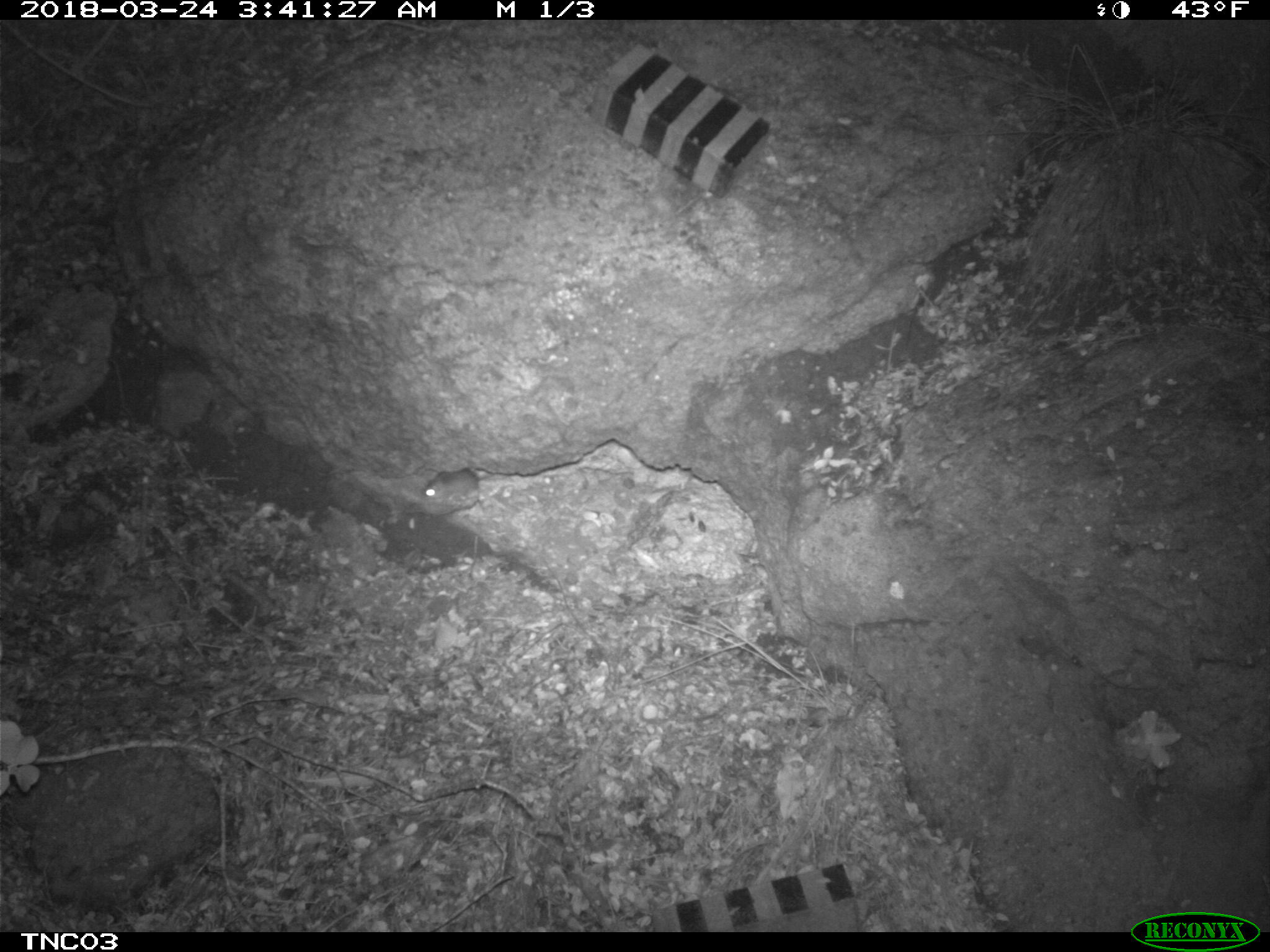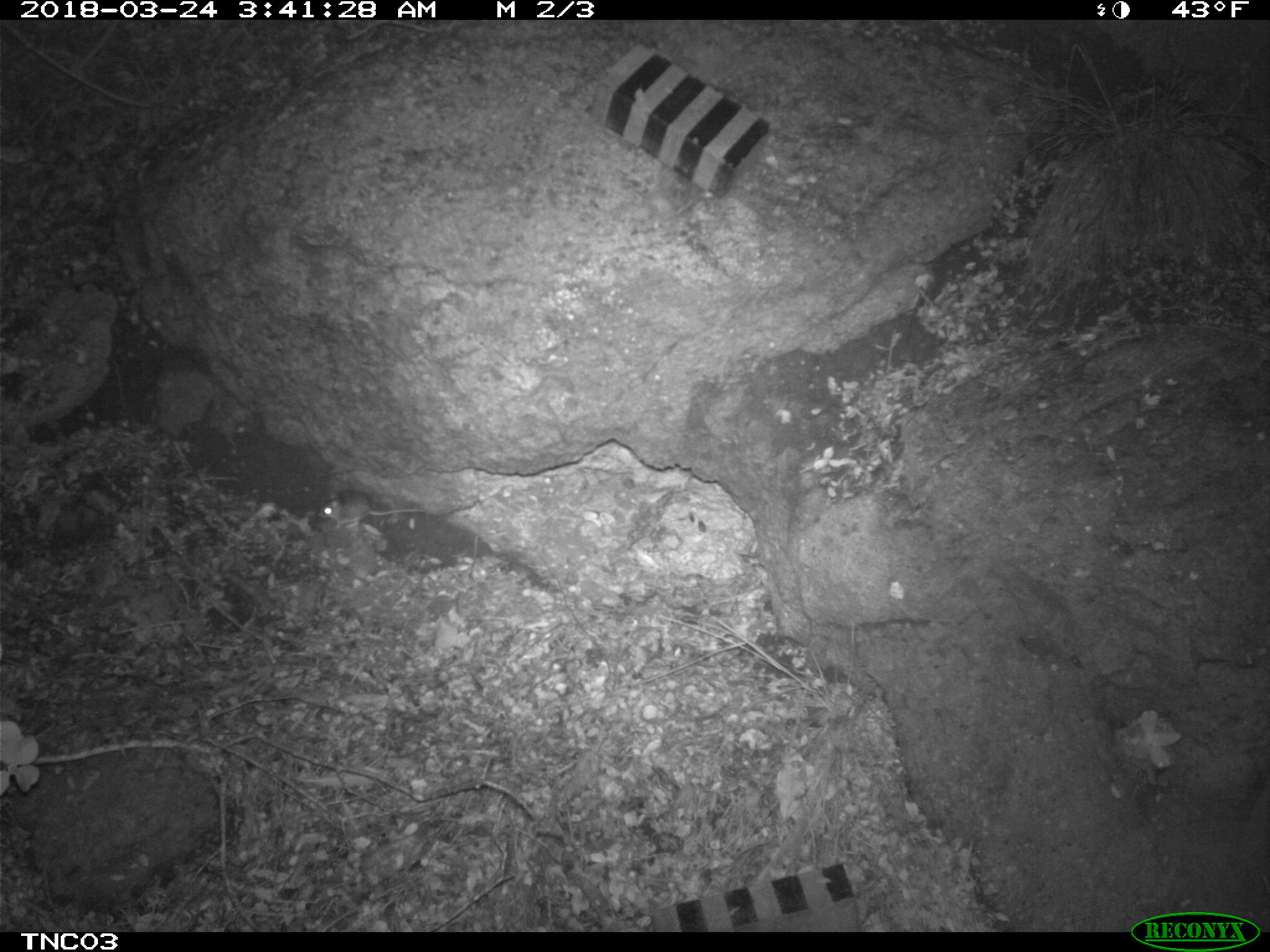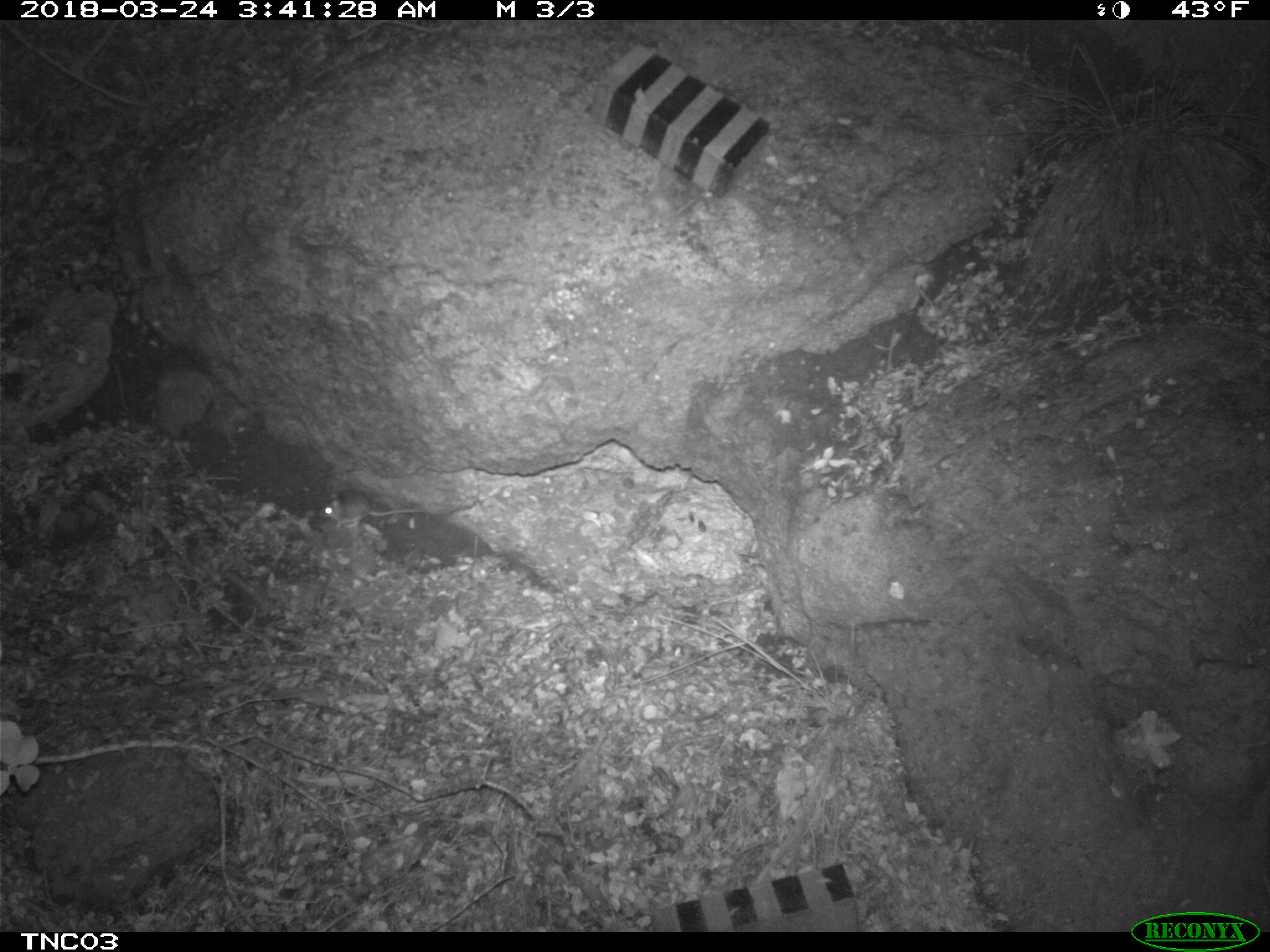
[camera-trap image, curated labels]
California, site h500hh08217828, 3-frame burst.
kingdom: Animalia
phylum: Chordata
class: Mammalia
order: Rodentia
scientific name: Rodentia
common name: rodent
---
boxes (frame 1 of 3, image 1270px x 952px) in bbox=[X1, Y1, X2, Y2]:
rodent: bbox=[416, 466, 495, 518]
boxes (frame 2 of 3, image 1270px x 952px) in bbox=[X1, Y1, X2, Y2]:
rodent: bbox=[319, 491, 432, 526]